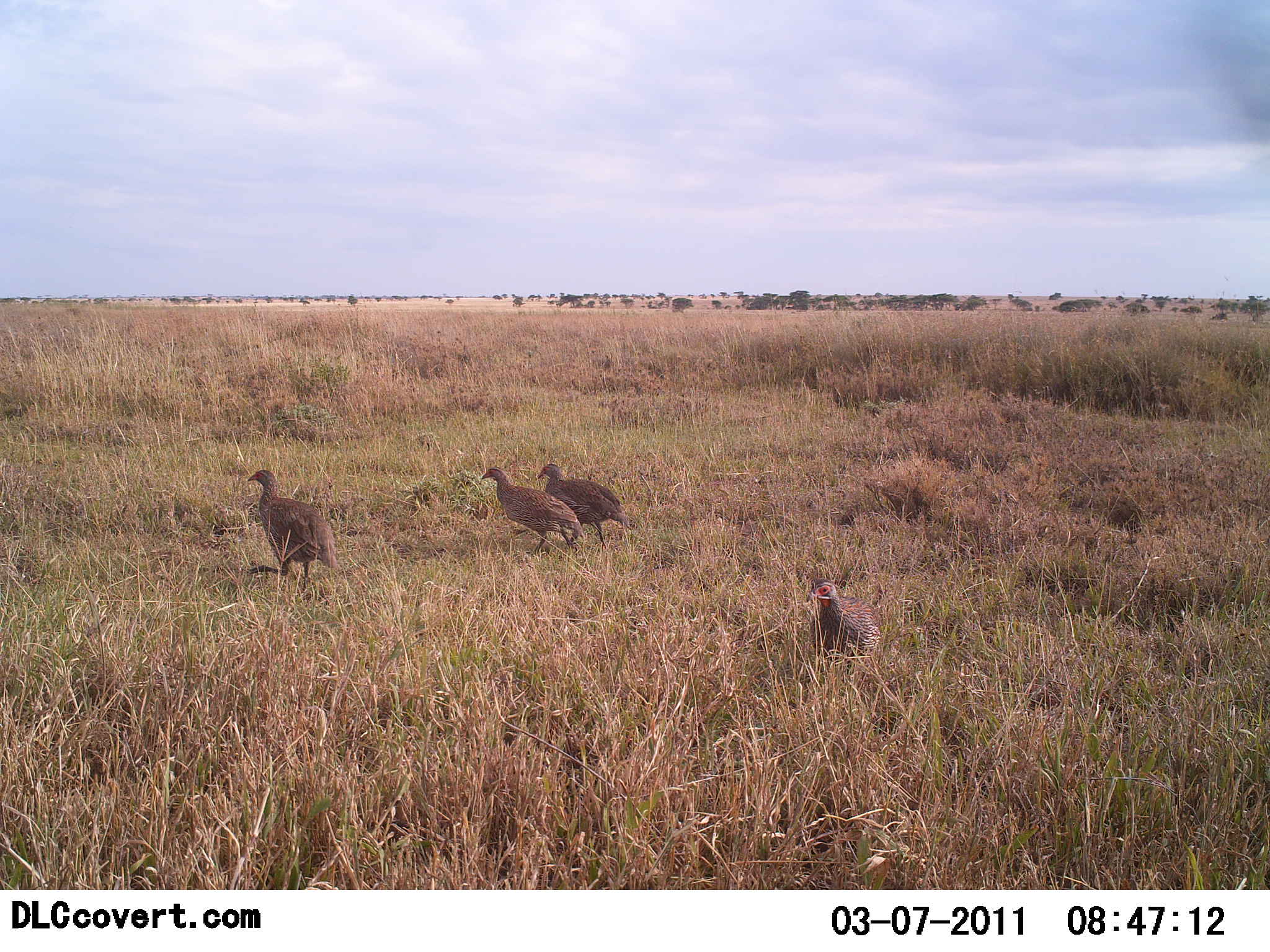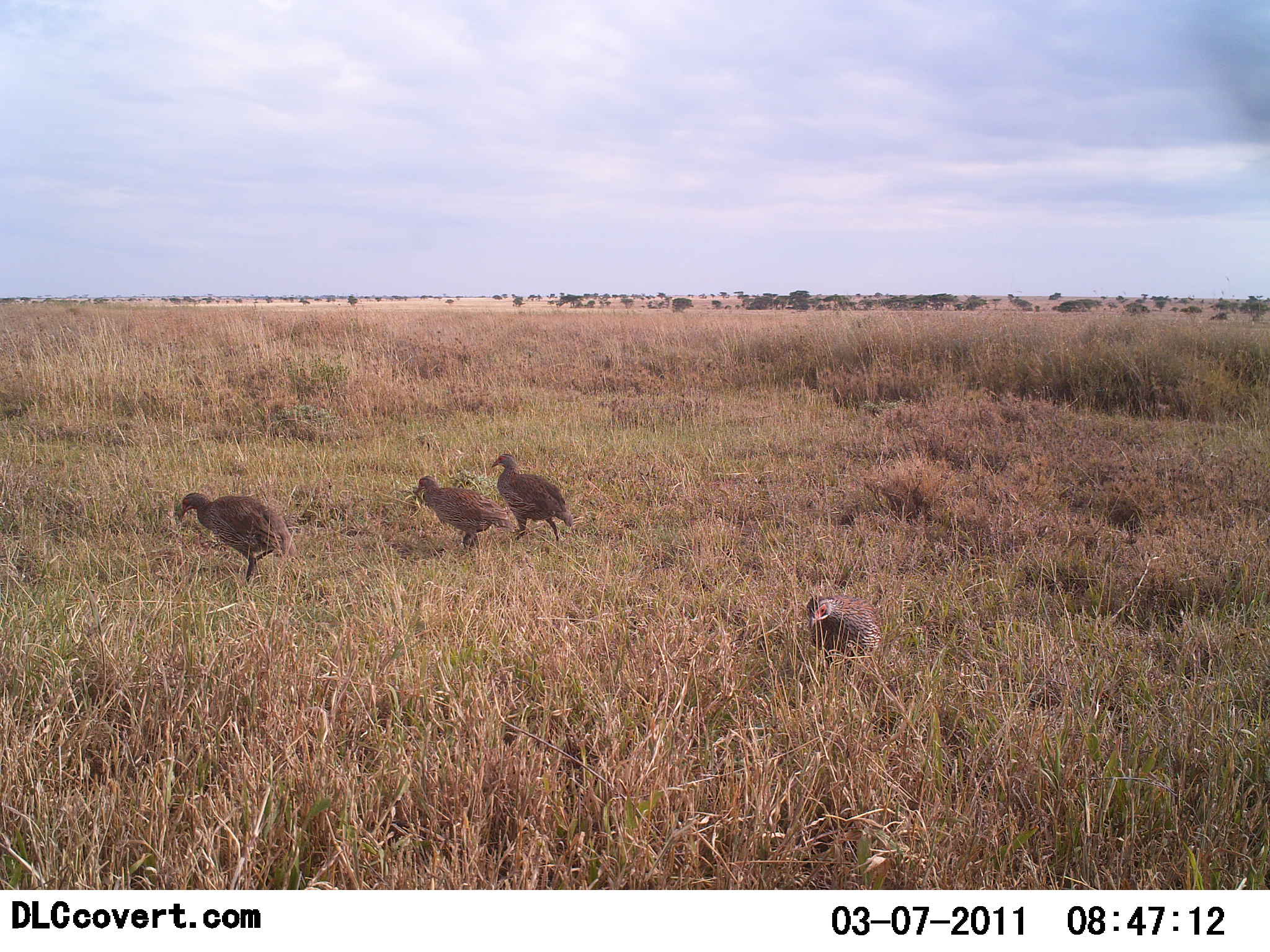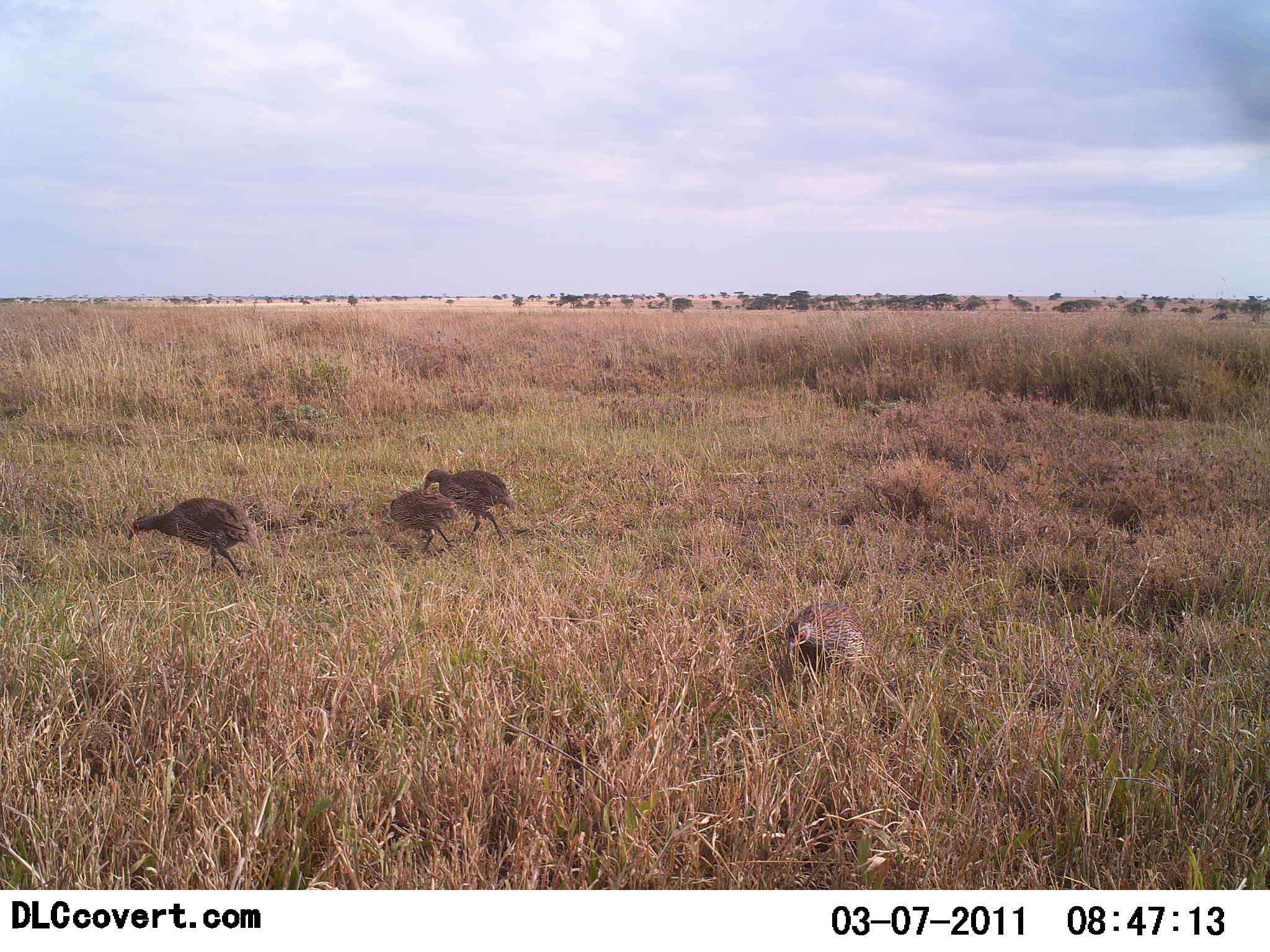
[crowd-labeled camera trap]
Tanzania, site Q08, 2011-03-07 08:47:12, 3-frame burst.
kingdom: Animalia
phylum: Chordata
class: Aves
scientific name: Aves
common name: bird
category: otherbird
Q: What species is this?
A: Otherbird (bird) (Aves).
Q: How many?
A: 4.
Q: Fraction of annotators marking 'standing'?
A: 17%.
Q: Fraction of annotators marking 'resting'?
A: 0%.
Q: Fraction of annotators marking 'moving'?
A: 67%.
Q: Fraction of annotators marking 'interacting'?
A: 8%.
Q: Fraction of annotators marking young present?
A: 0%.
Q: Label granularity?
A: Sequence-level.